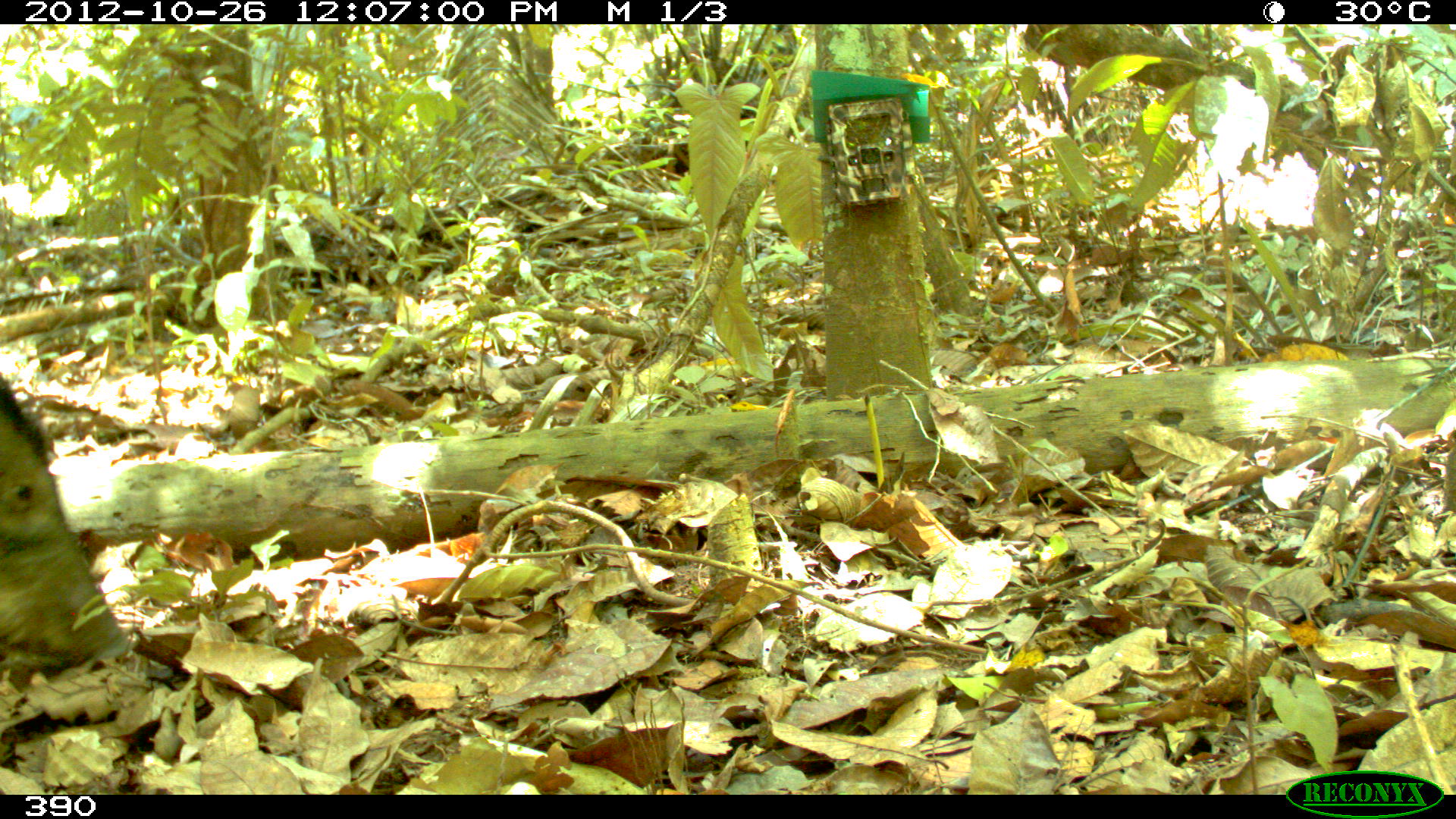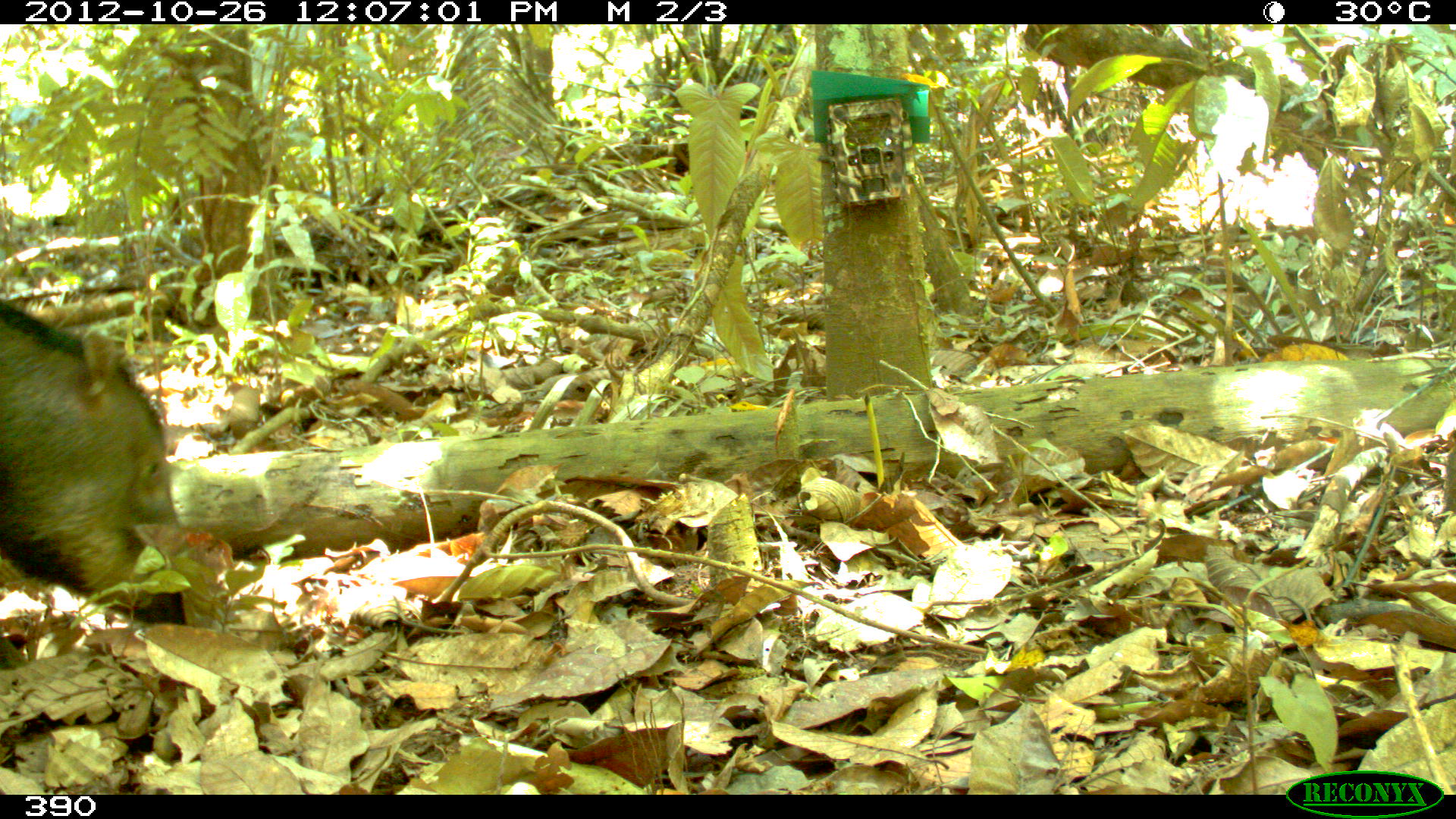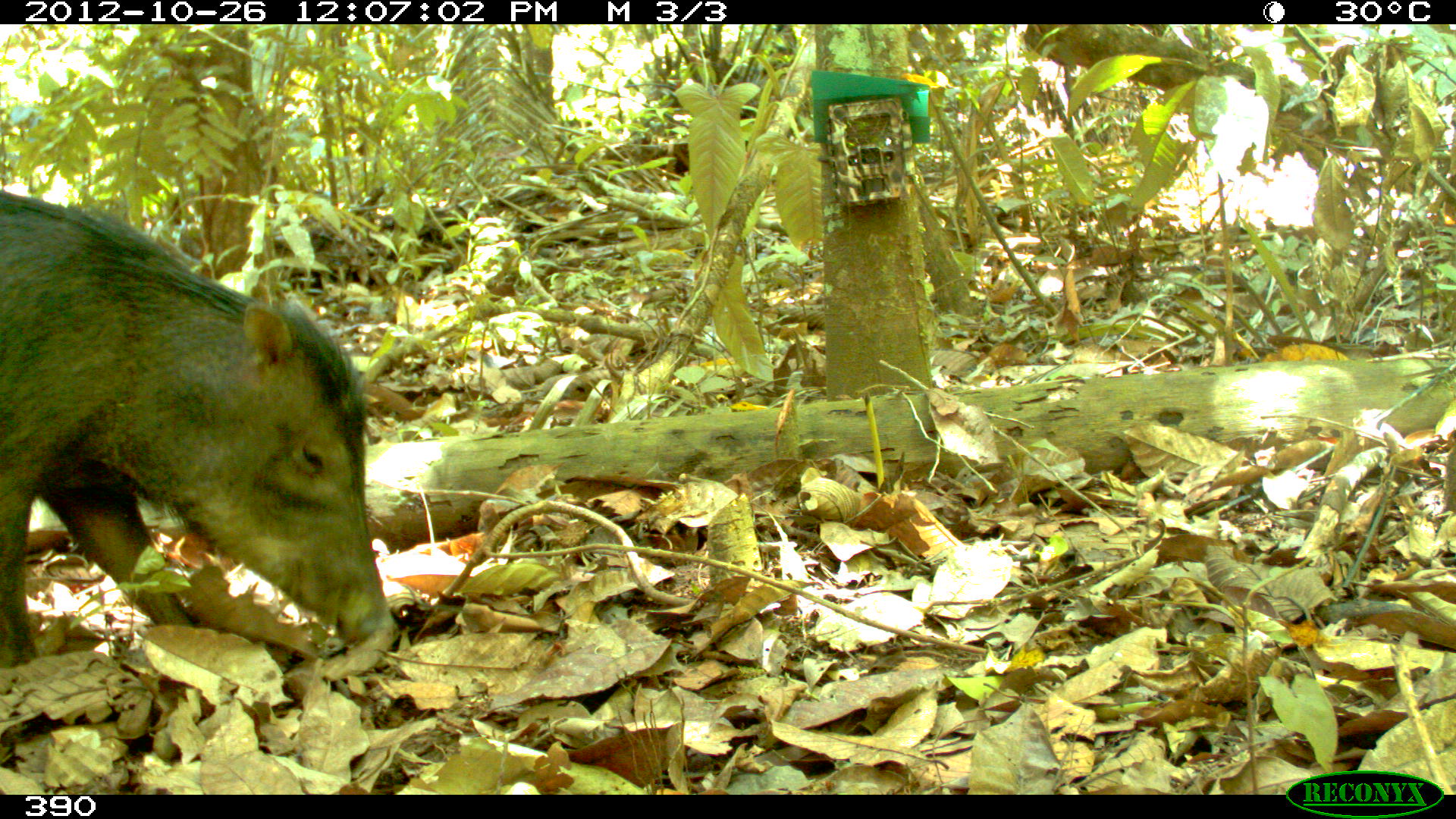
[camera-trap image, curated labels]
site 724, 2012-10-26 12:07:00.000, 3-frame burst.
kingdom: Animalia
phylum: Chordata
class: Mammalia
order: Artiodactyla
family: Tayassuidae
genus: Tayassu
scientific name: Tayassu pecari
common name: white-lipped peccary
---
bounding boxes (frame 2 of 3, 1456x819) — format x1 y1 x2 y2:
tayassu pecari: 0 296 186 626